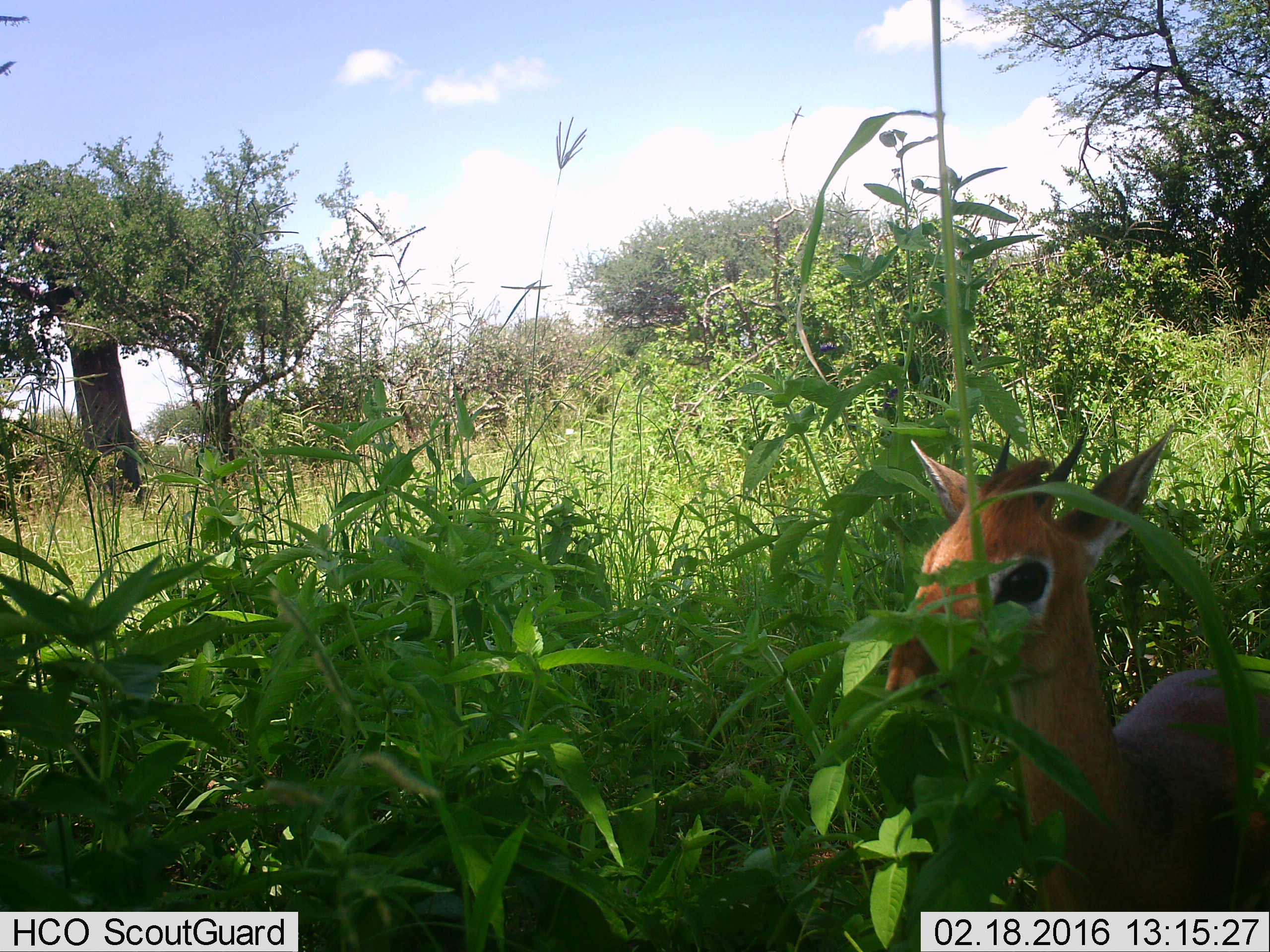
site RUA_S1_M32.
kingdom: Animalia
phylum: Chordata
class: Mammalia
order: Artiodactyla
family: Bovidae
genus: Madoqua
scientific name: Madoqua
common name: dik-dik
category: dikdik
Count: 1.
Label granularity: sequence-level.